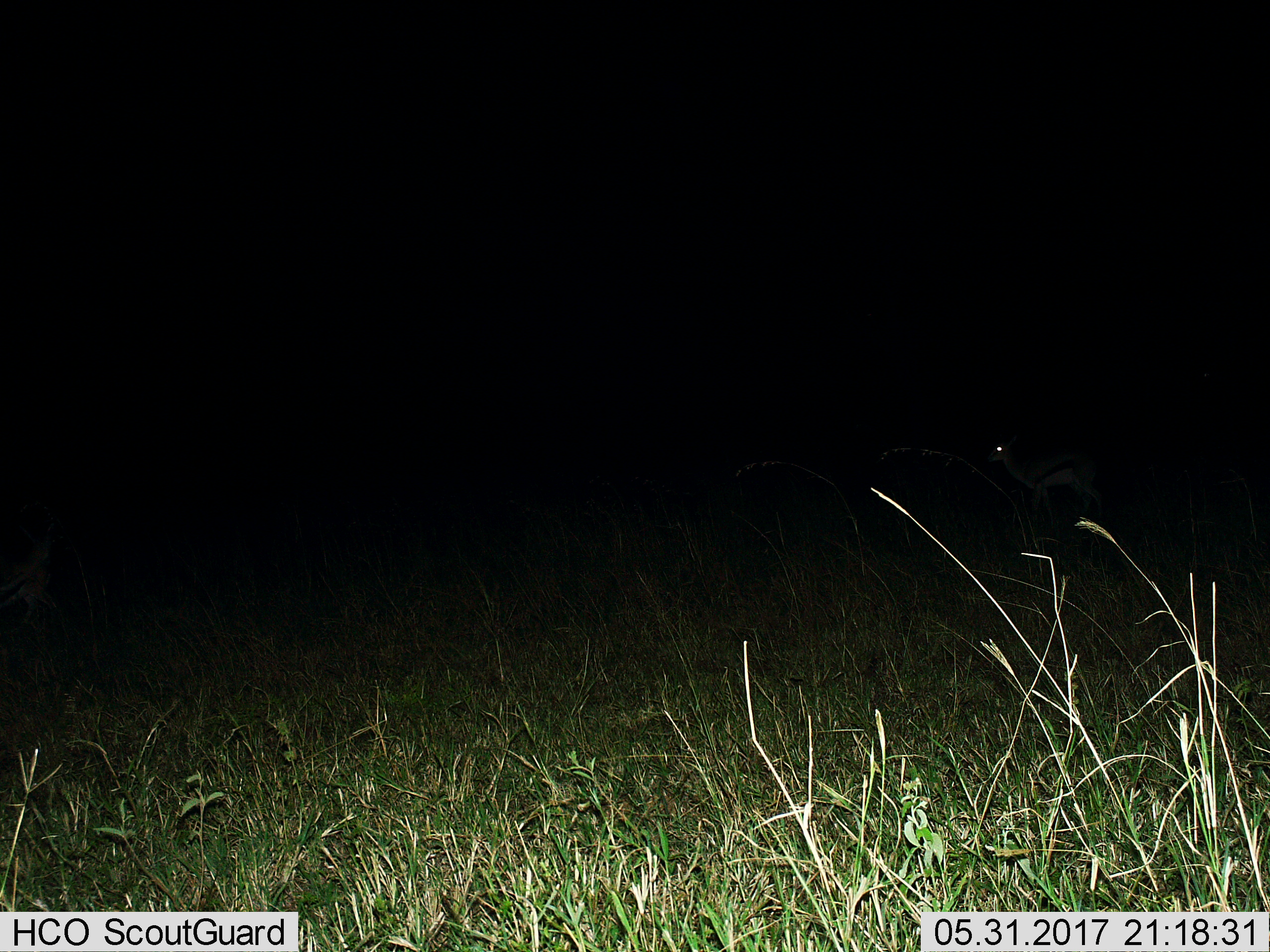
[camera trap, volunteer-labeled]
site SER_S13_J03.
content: unidentified animal